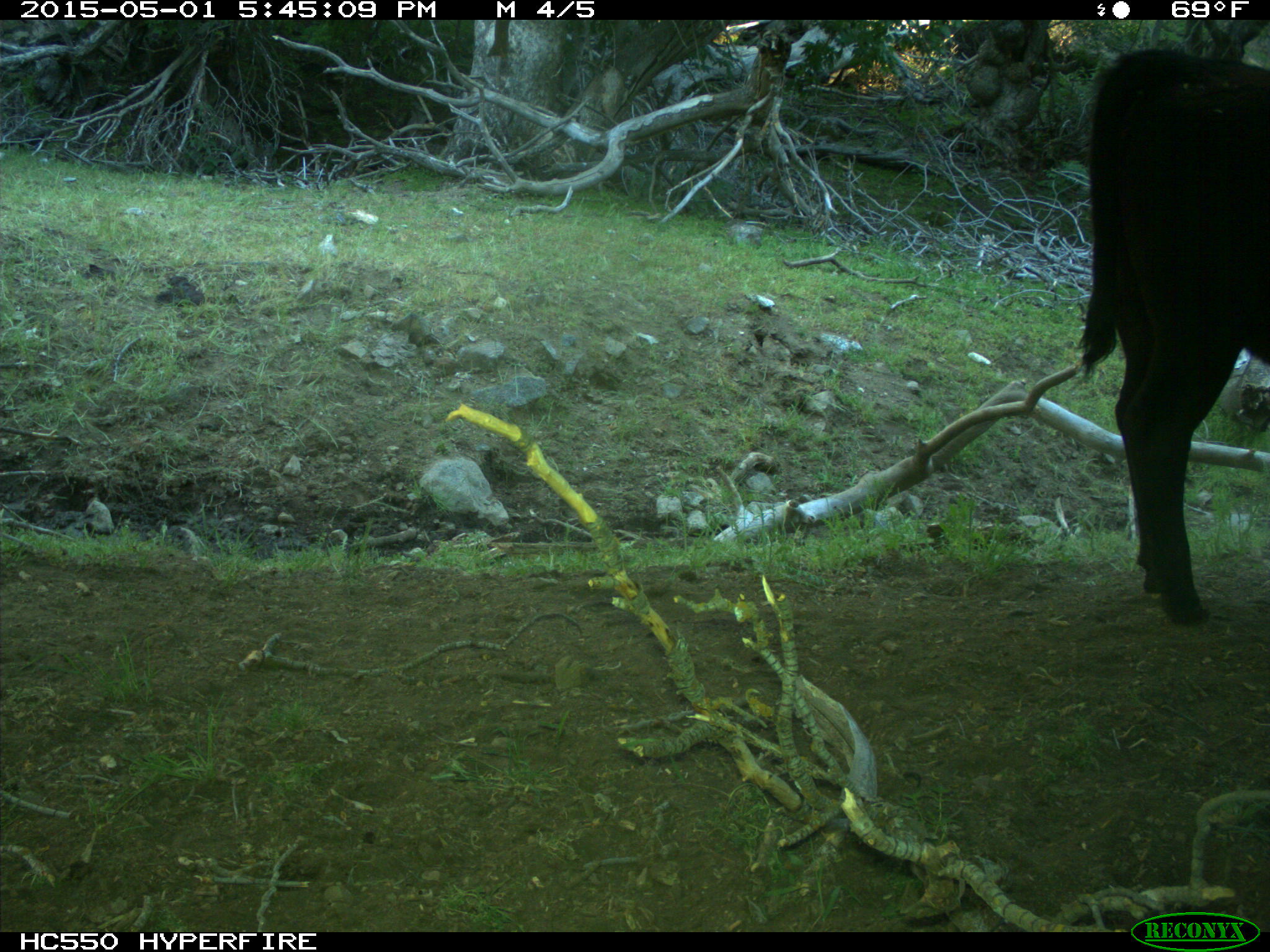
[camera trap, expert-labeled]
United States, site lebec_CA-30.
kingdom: Animalia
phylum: Chordata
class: Mammalia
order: Artiodactyla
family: Bovidae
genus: Bos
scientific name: Bos taurus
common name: domestic cow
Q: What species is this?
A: Bos taurus (domestic cow).